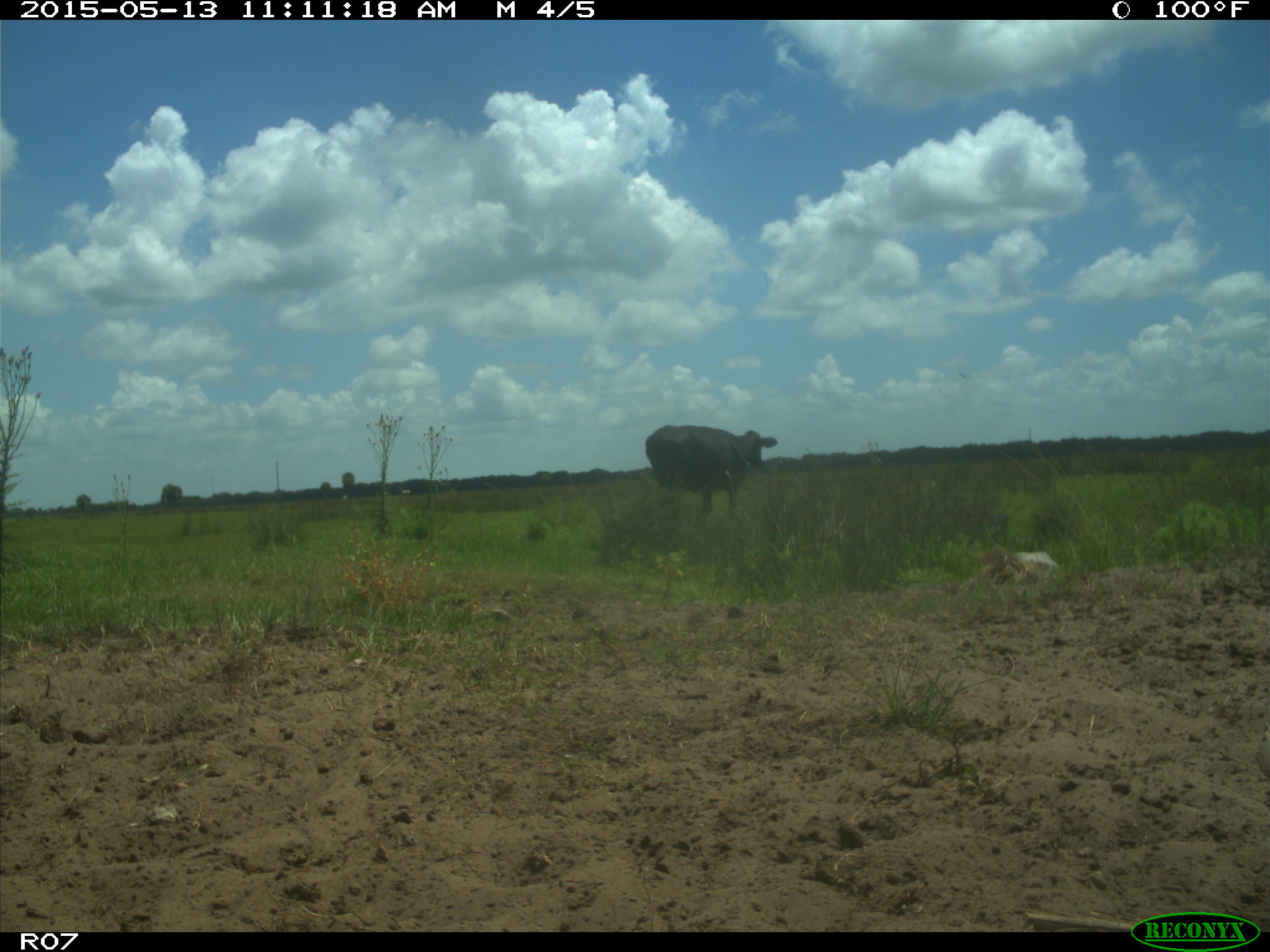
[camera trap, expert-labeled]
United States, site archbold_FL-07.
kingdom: Animalia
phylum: Chordata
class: Mammalia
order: Artiodactyla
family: Bovidae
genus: Bos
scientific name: Bos taurus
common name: domestic cow